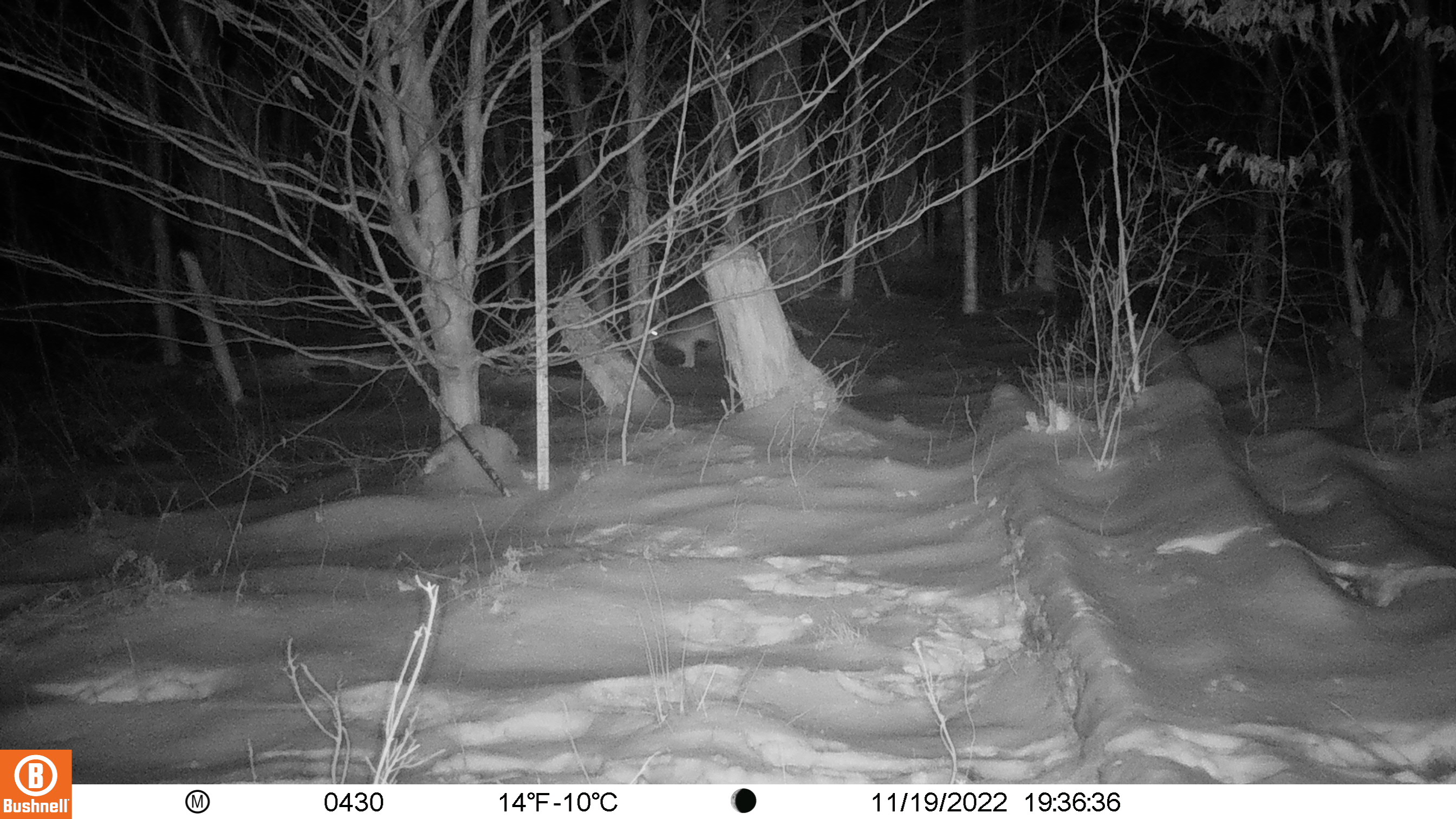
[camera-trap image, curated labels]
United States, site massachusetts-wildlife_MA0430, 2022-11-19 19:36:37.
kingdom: Animalia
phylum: Chordata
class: Mammalia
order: Carnivora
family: Canidae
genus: Urocyon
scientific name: Urocyon cinereoargenteus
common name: gray fox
Gray fox (Urocyon cinereoargenteus).